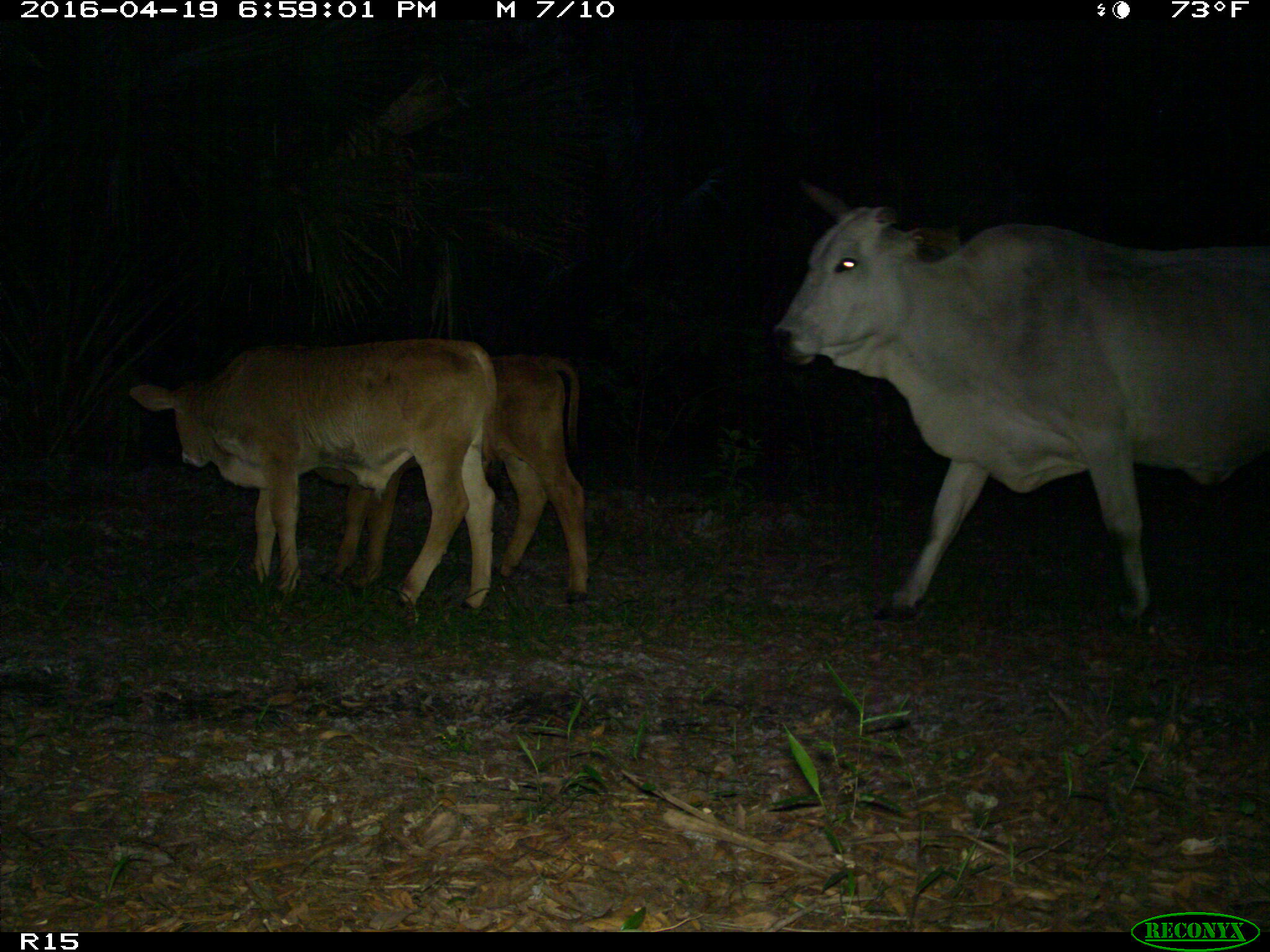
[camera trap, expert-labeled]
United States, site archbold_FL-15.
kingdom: Animalia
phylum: Chordata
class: Mammalia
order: Artiodactyla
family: Bovidae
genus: Bos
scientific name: Bos taurus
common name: domestic cow